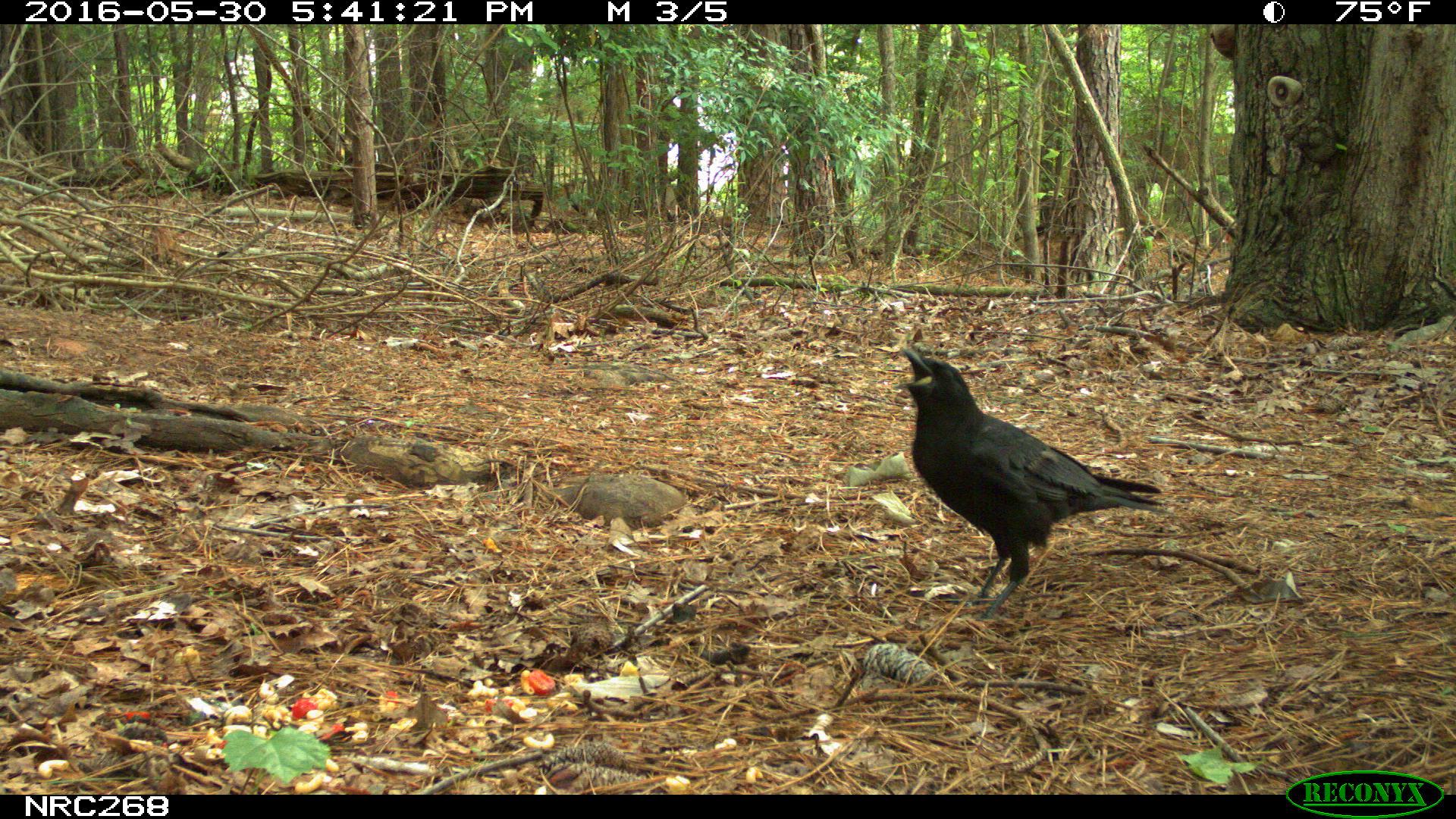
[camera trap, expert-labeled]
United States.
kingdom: Animalia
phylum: Chordata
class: Aves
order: Passeriformes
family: Corvidae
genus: Corvus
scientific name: Corvus brachyrhynchos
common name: american crow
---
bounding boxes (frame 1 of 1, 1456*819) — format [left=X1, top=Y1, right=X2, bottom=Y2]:
American Crow: [left=891, top=347, right=1177, bottom=590]